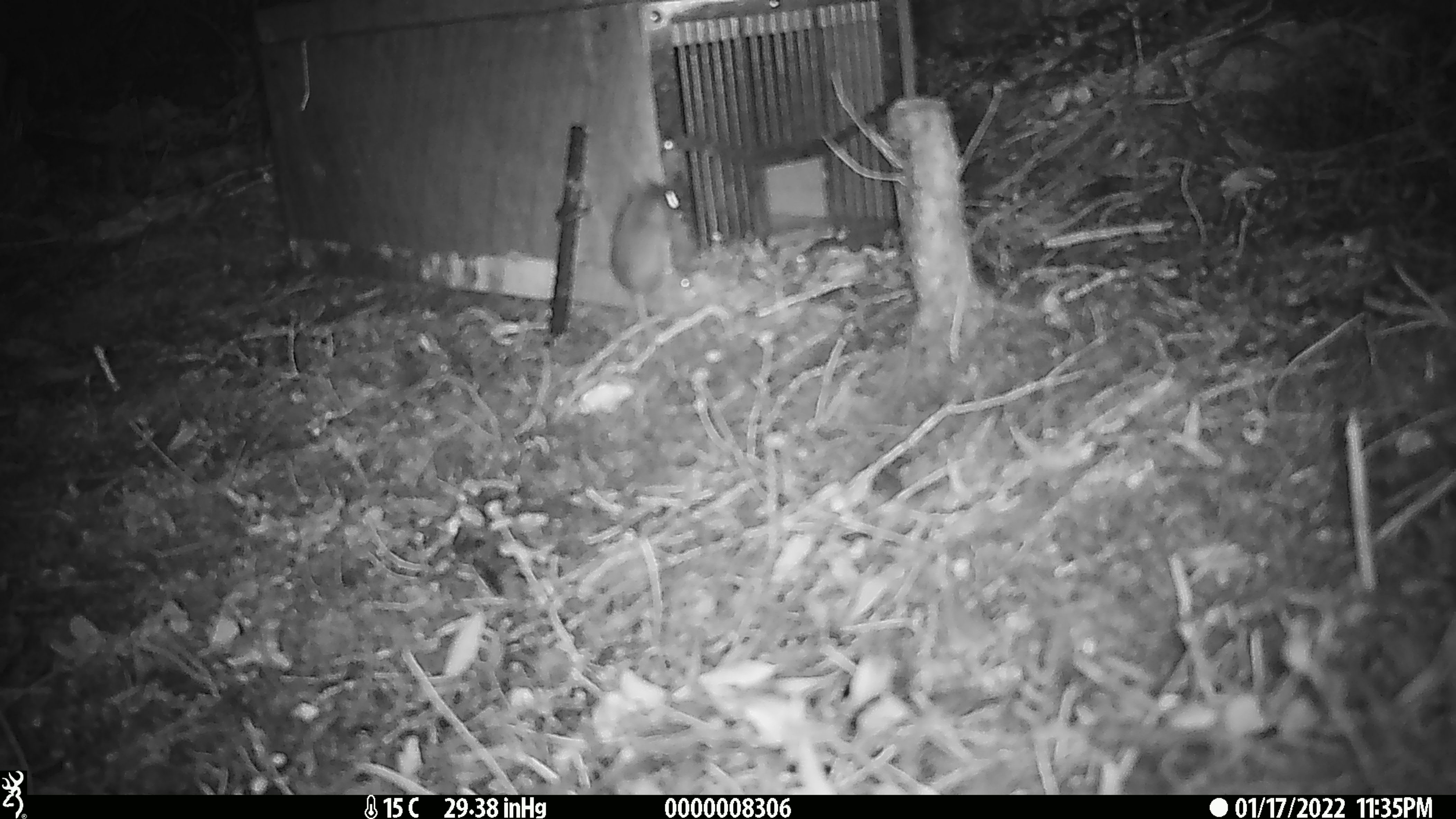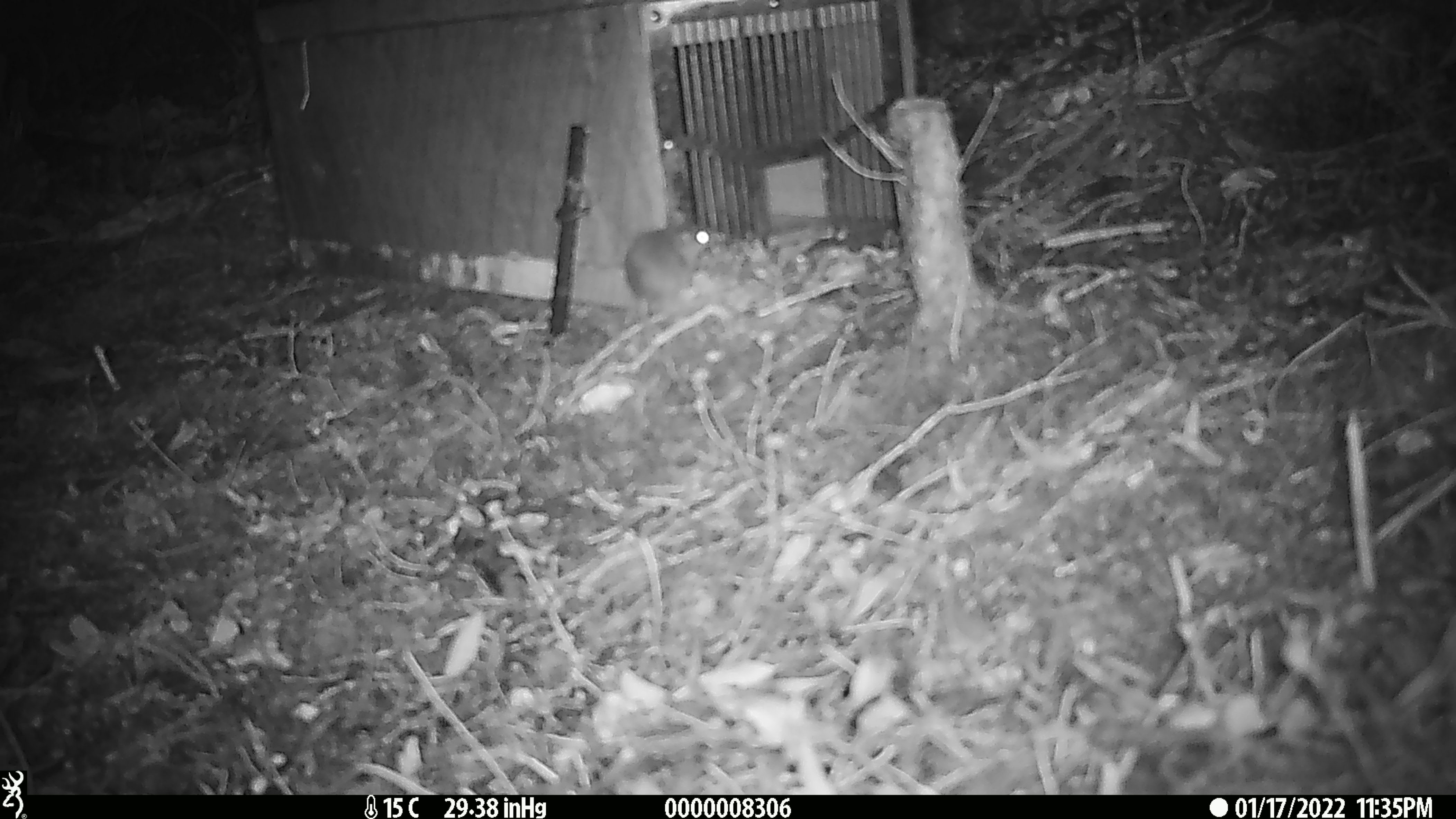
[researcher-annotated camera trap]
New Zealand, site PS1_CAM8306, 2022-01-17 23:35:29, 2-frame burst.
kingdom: Animalia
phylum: Chordata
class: Mammalia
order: Rodentia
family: Muridae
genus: Mus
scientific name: Mus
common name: mouse